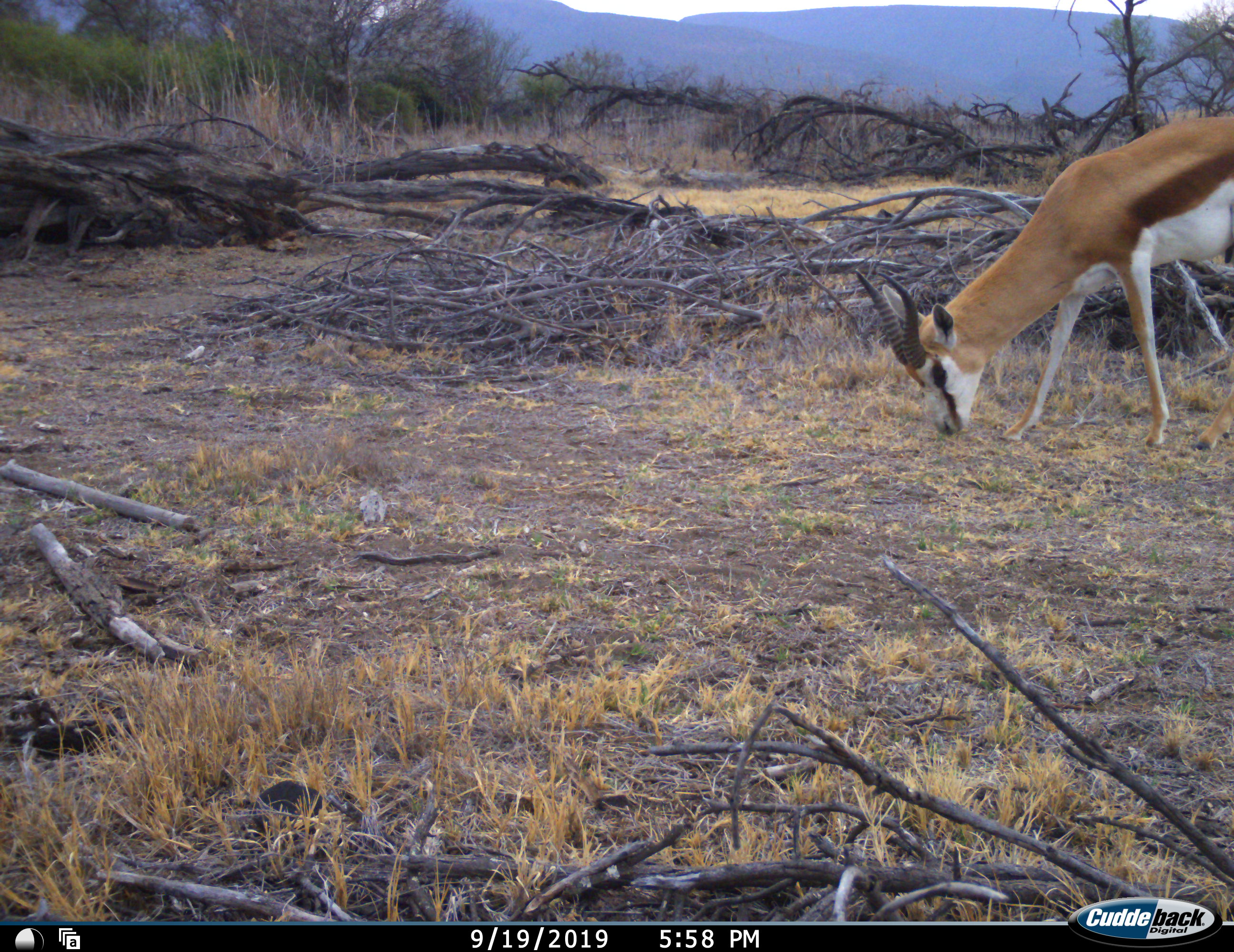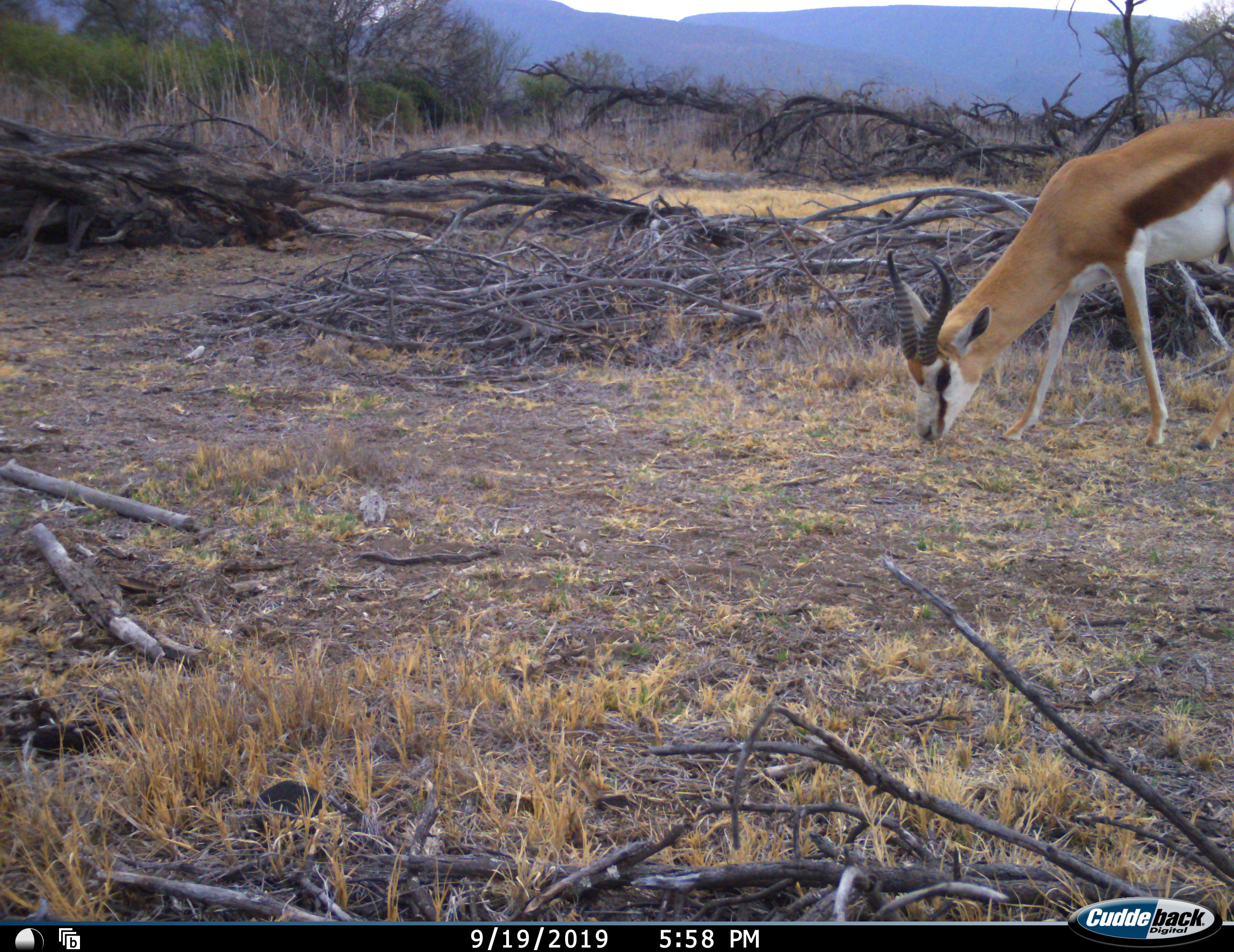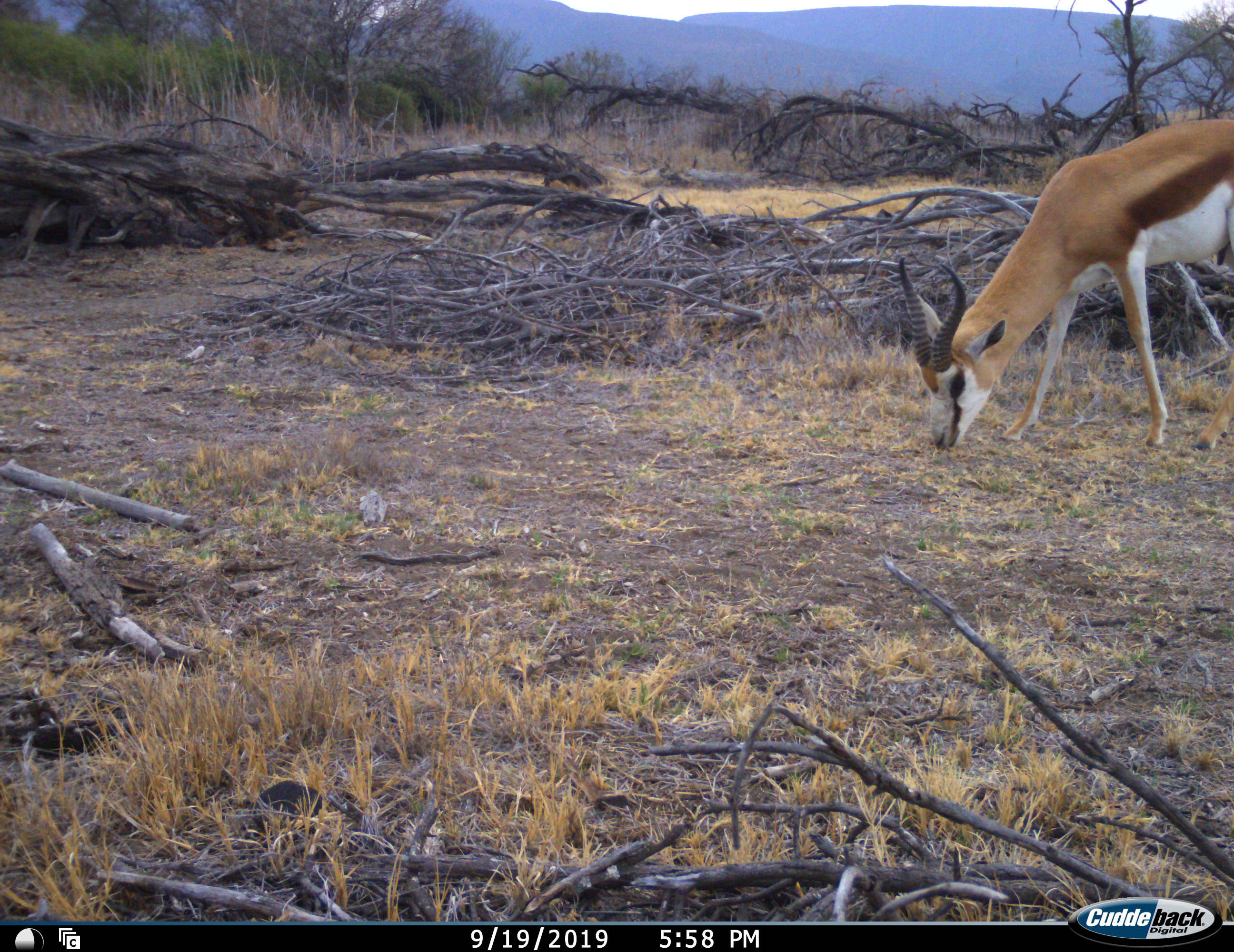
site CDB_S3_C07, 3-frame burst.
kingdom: Animalia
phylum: Chordata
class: Mammalia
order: Artiodactyla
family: Bovidae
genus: Antidorcas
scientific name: Antidorcas marsupialis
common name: springbok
Springbok (Antidorcas marsupialis), count 1. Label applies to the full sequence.